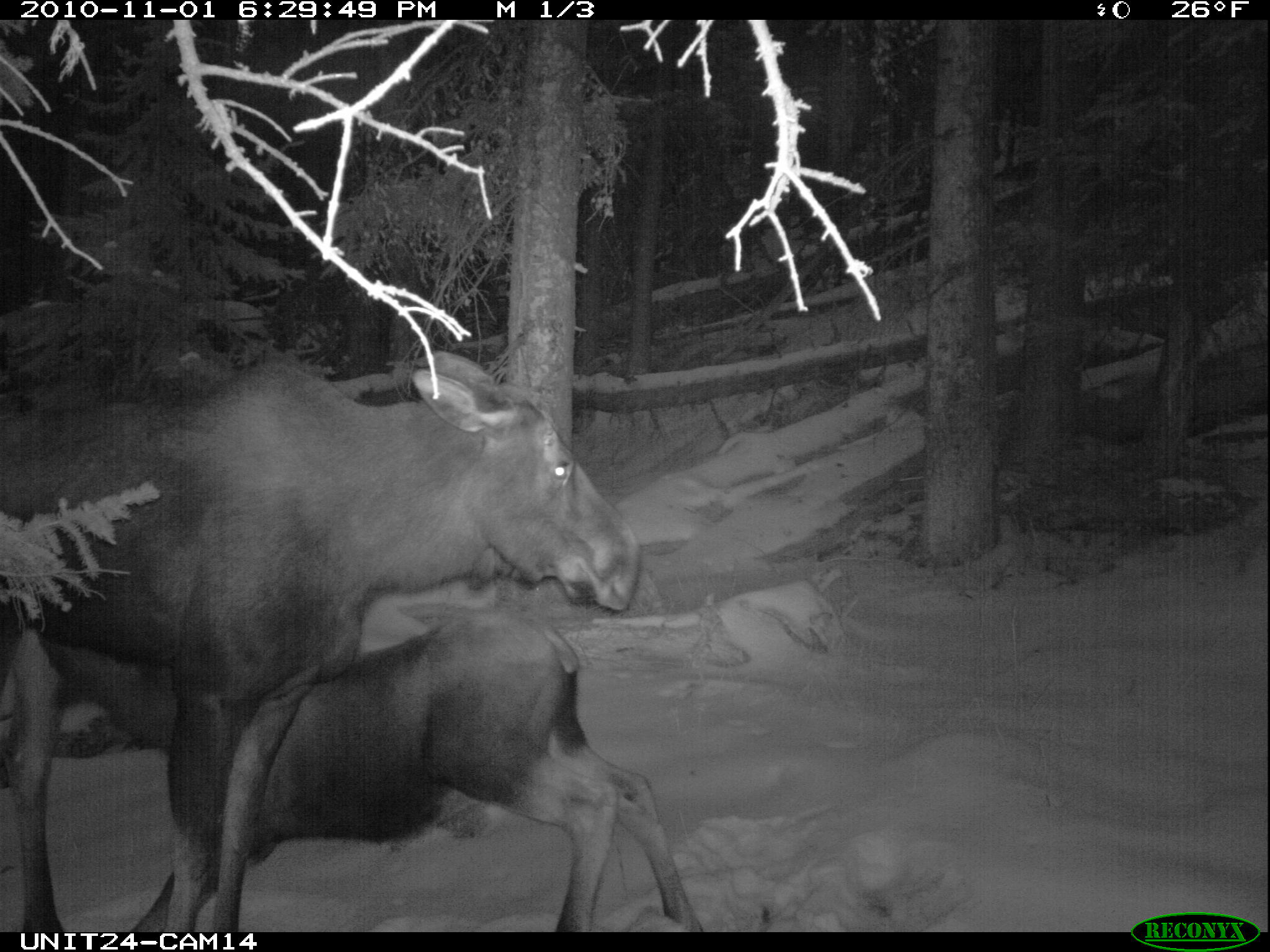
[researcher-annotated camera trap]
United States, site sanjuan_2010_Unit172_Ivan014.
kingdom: Animalia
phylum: Chordata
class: Mammalia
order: Artiodactyla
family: Cervidae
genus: Alces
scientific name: Alces alces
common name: moose